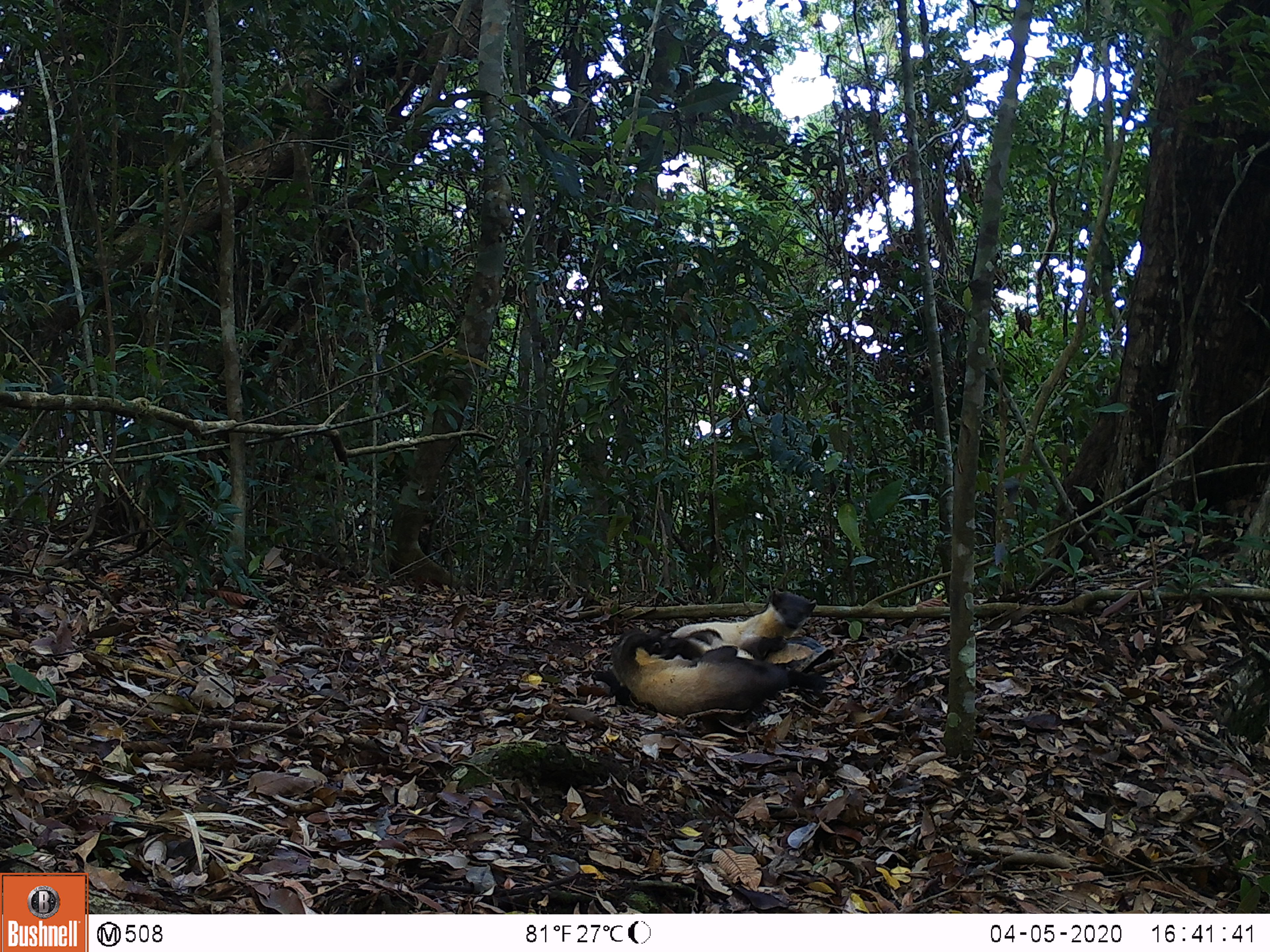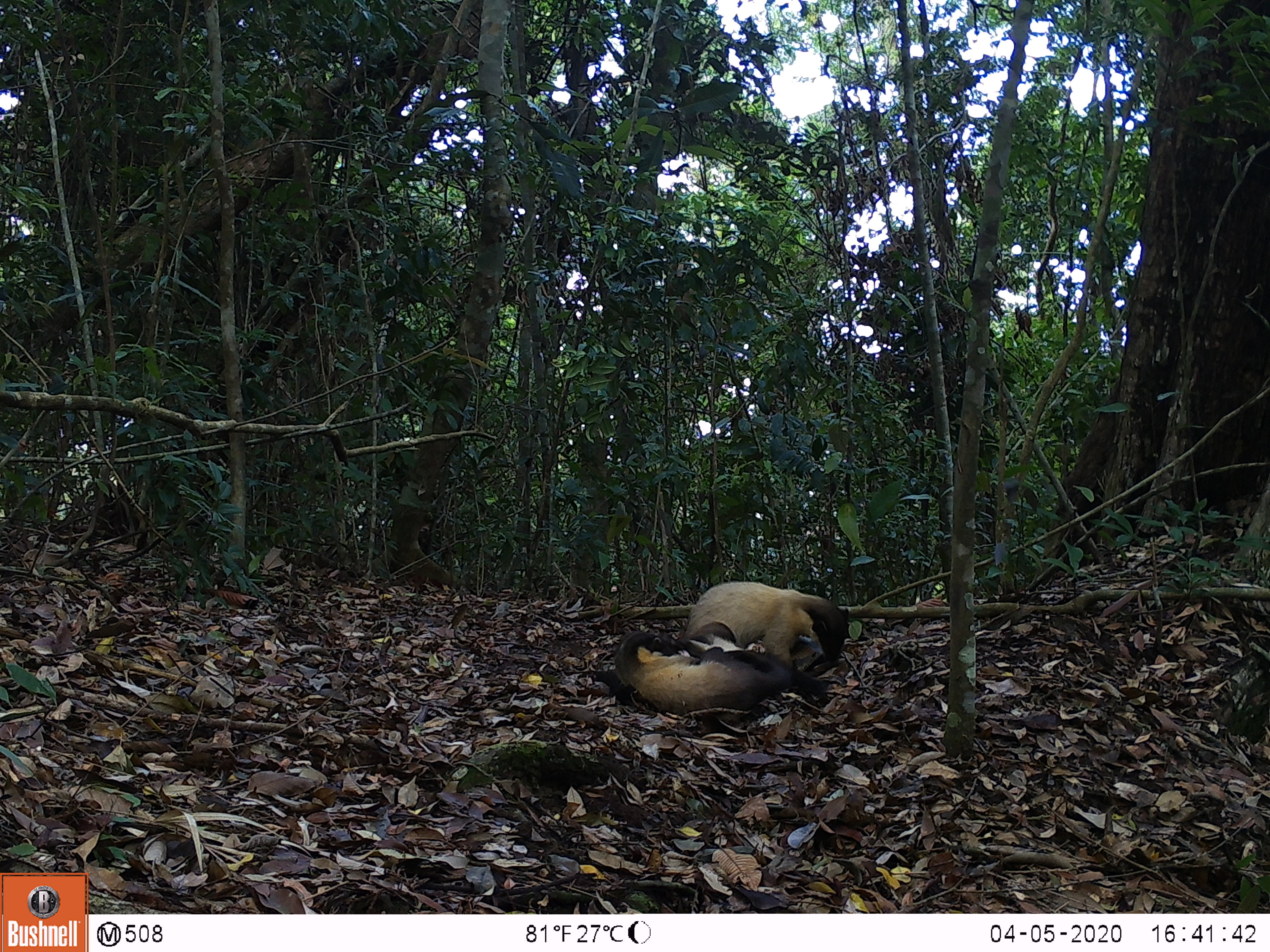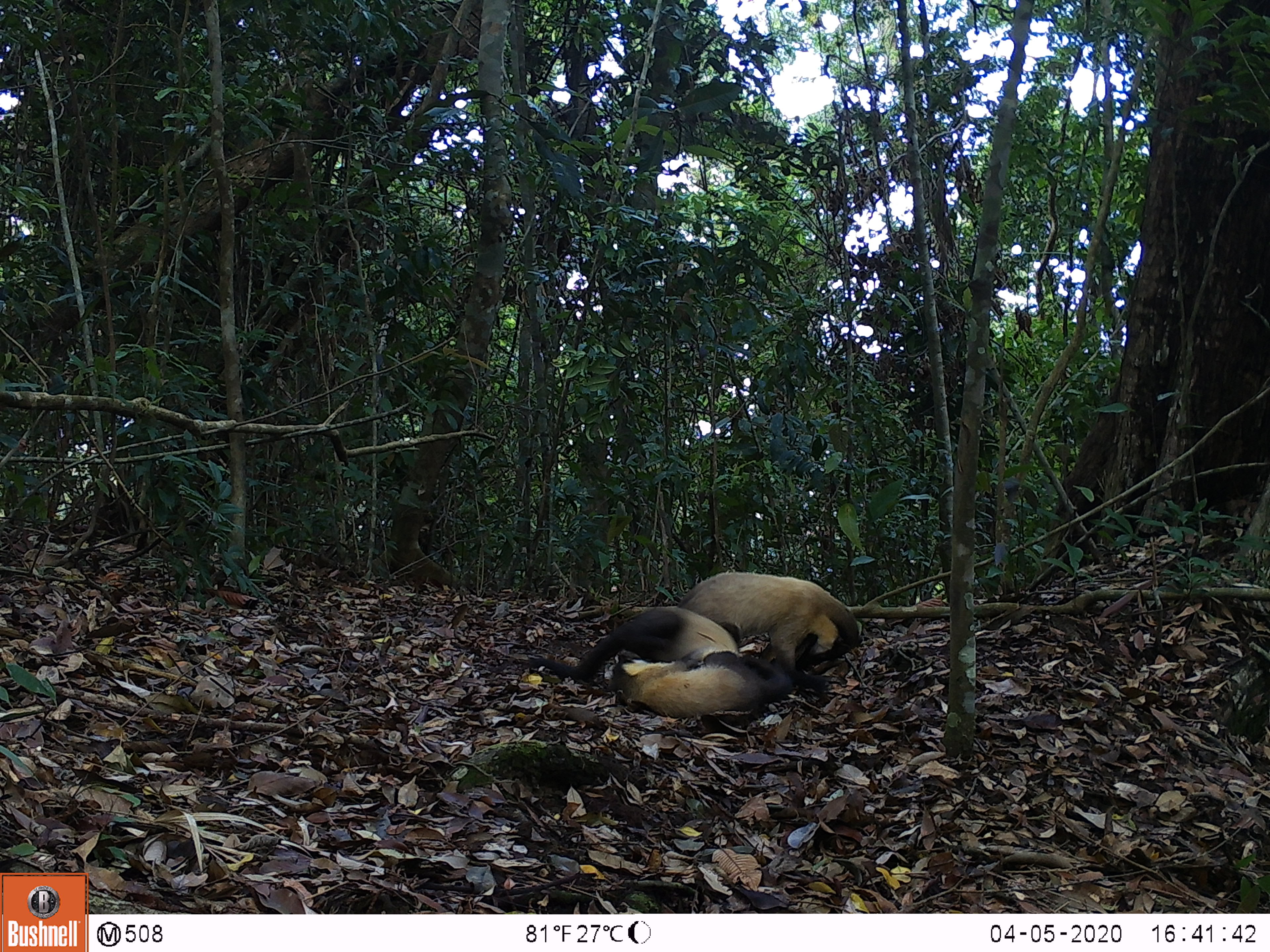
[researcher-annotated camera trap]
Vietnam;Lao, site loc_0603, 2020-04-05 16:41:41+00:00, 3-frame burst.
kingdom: Animalia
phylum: Chordata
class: Mammalia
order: Carnivora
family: Mustelidae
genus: Martes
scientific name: Martes flavigula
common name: yellow-throated marten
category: yellow throated marten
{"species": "yellow throated marten (yellow-throated marten) (Martes flavigula)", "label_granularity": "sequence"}